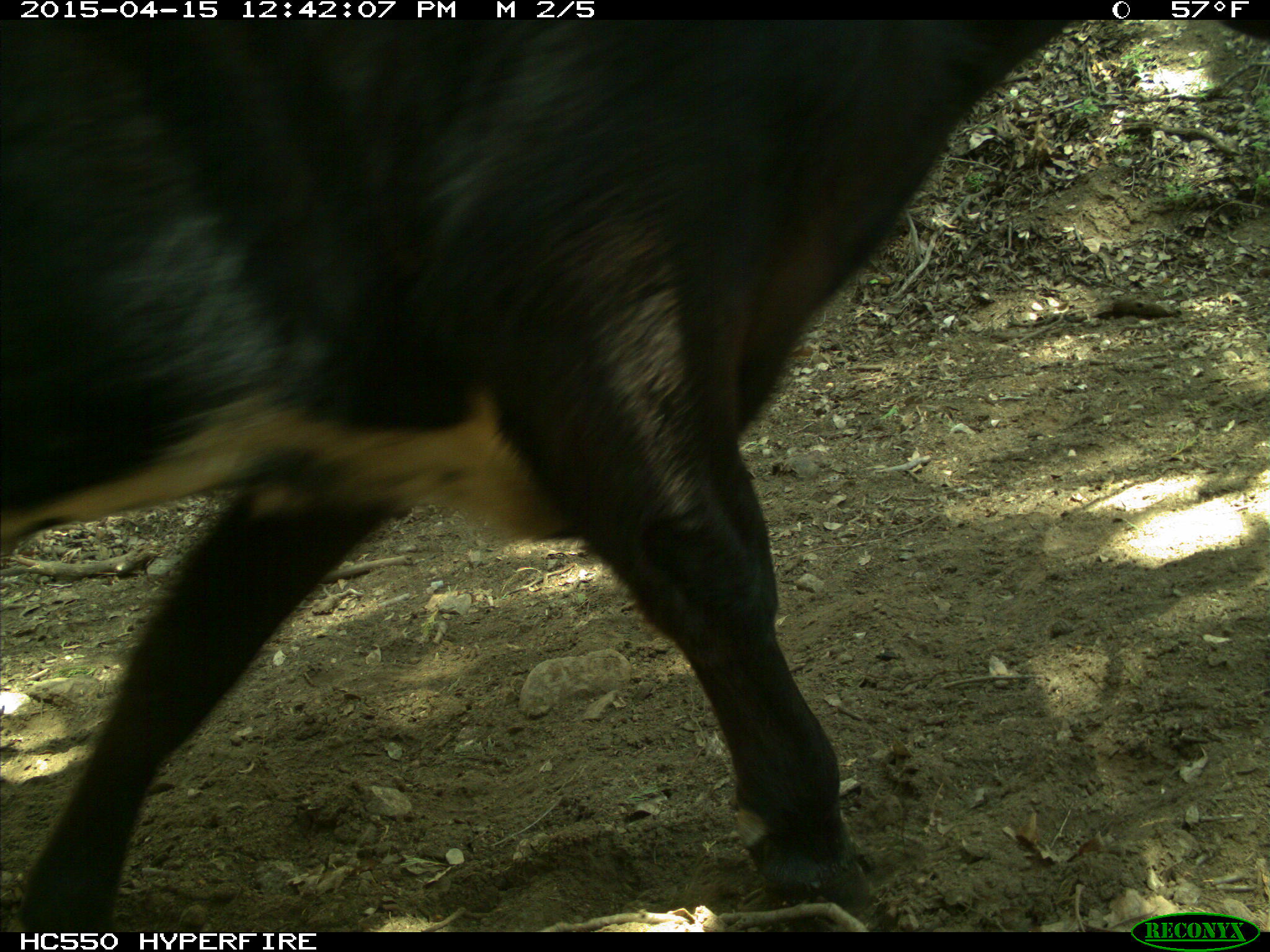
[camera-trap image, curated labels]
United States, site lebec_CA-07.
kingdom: Animalia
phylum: Chordata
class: Mammalia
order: Artiodactyla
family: Bovidae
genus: Bos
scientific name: Bos taurus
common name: domestic cow